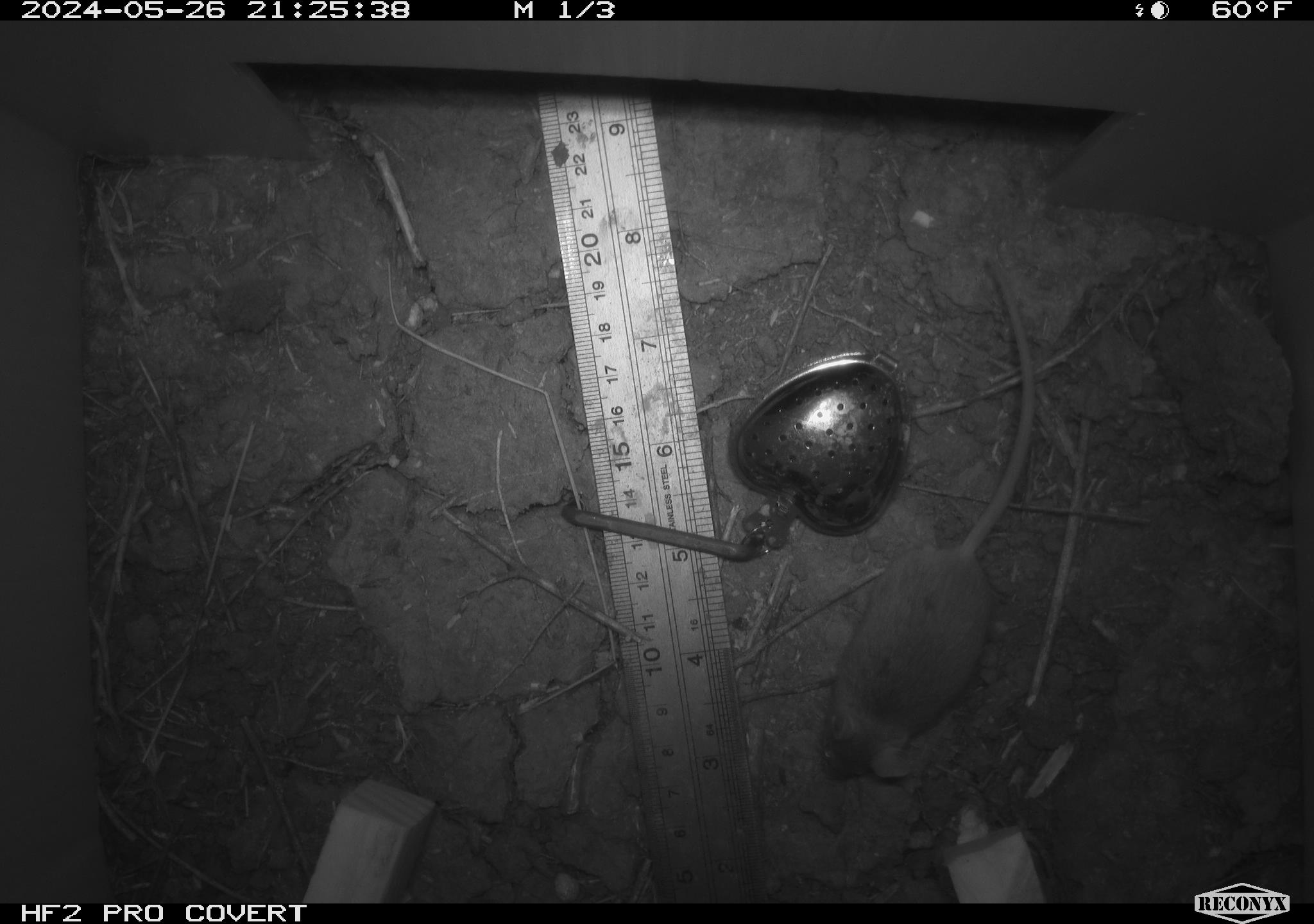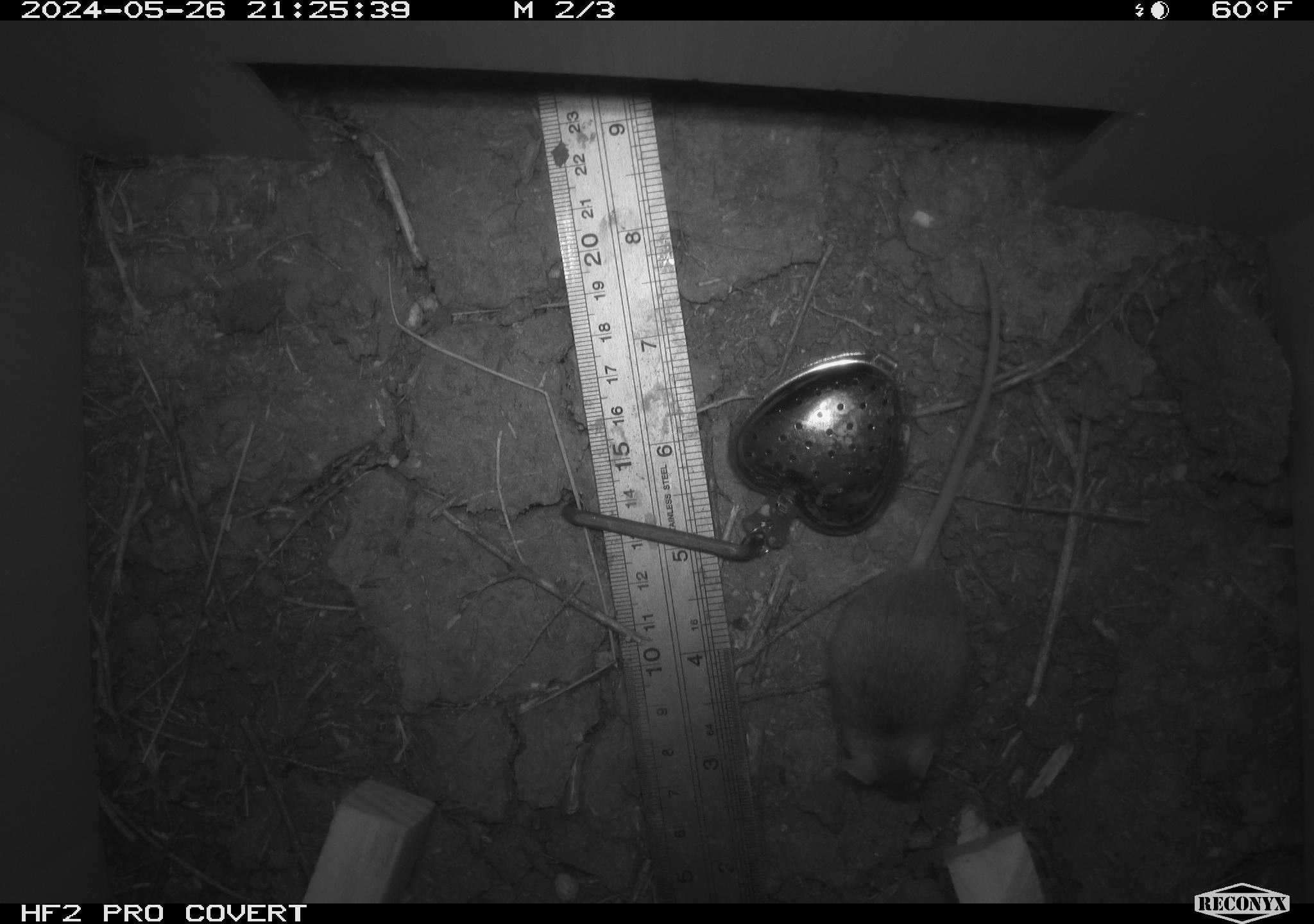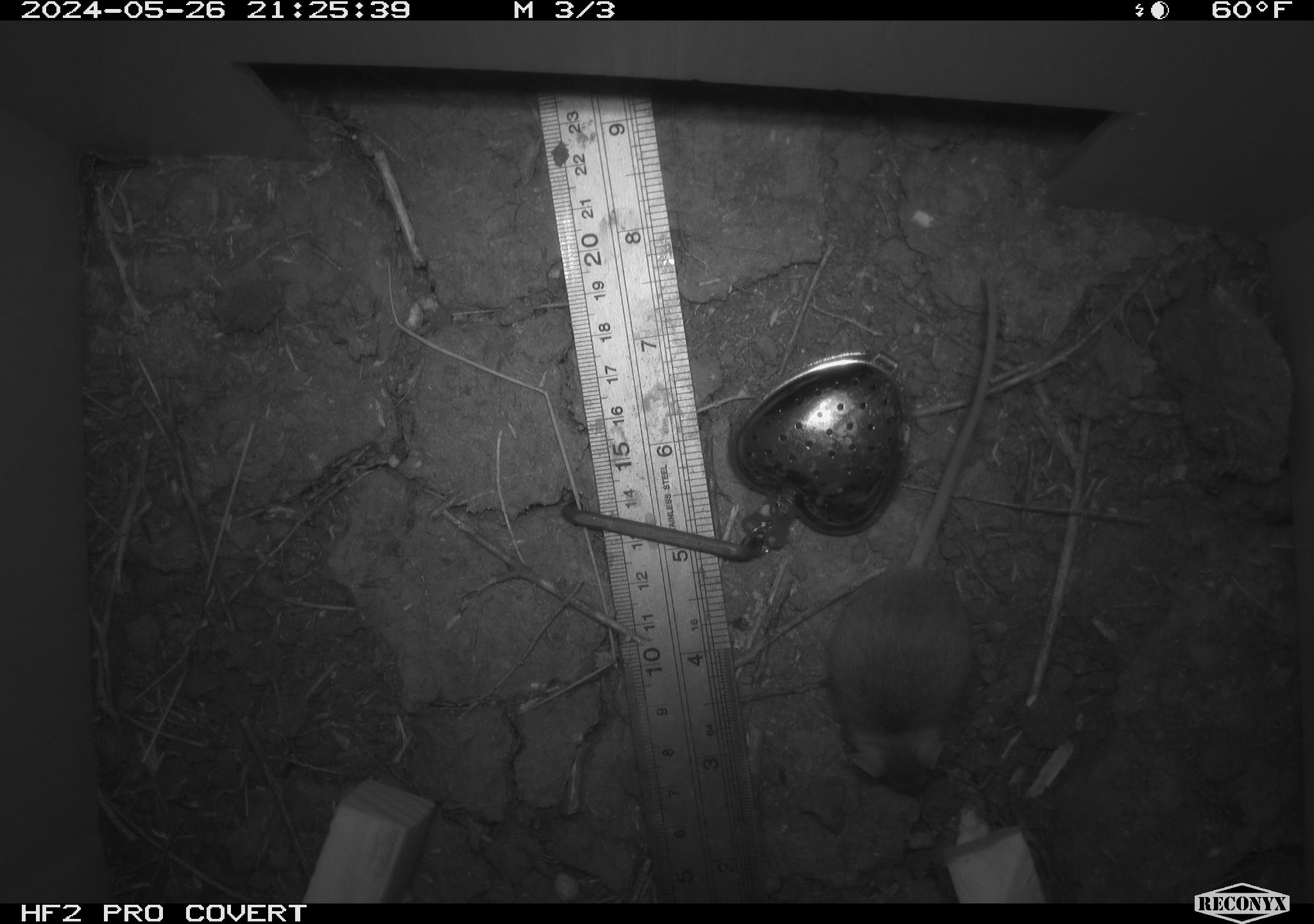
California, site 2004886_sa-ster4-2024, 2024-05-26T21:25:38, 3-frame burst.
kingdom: Animalia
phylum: Chordata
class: Mammalia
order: Rodentia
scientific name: Rodentia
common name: mouse species